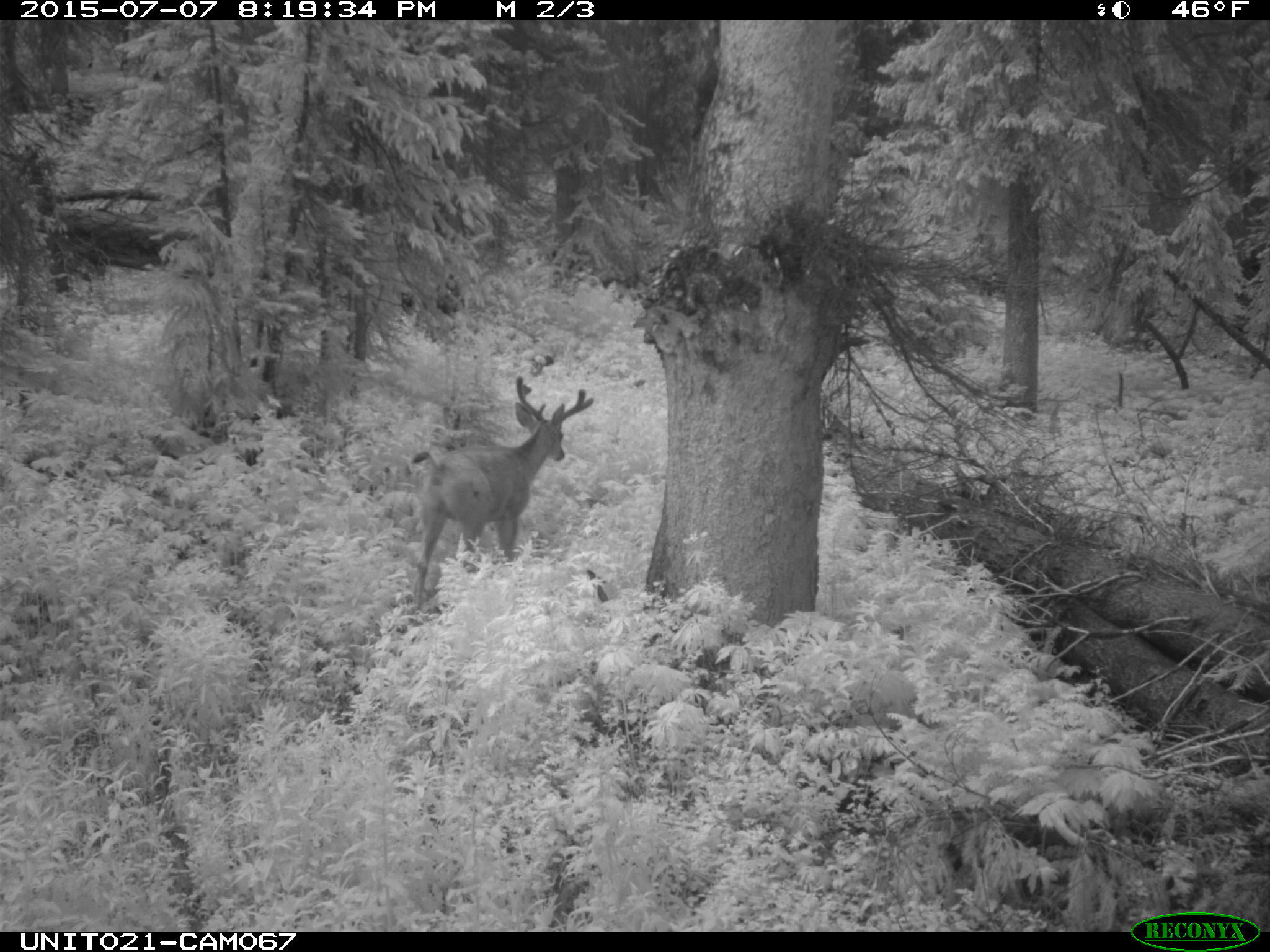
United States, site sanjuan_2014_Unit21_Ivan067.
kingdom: Animalia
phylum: Chordata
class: Mammalia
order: Artiodactyla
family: Cervidae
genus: Odocoileus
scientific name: Odocoileus hemionus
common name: mule deer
Odocoileus hemionus (mule deer).